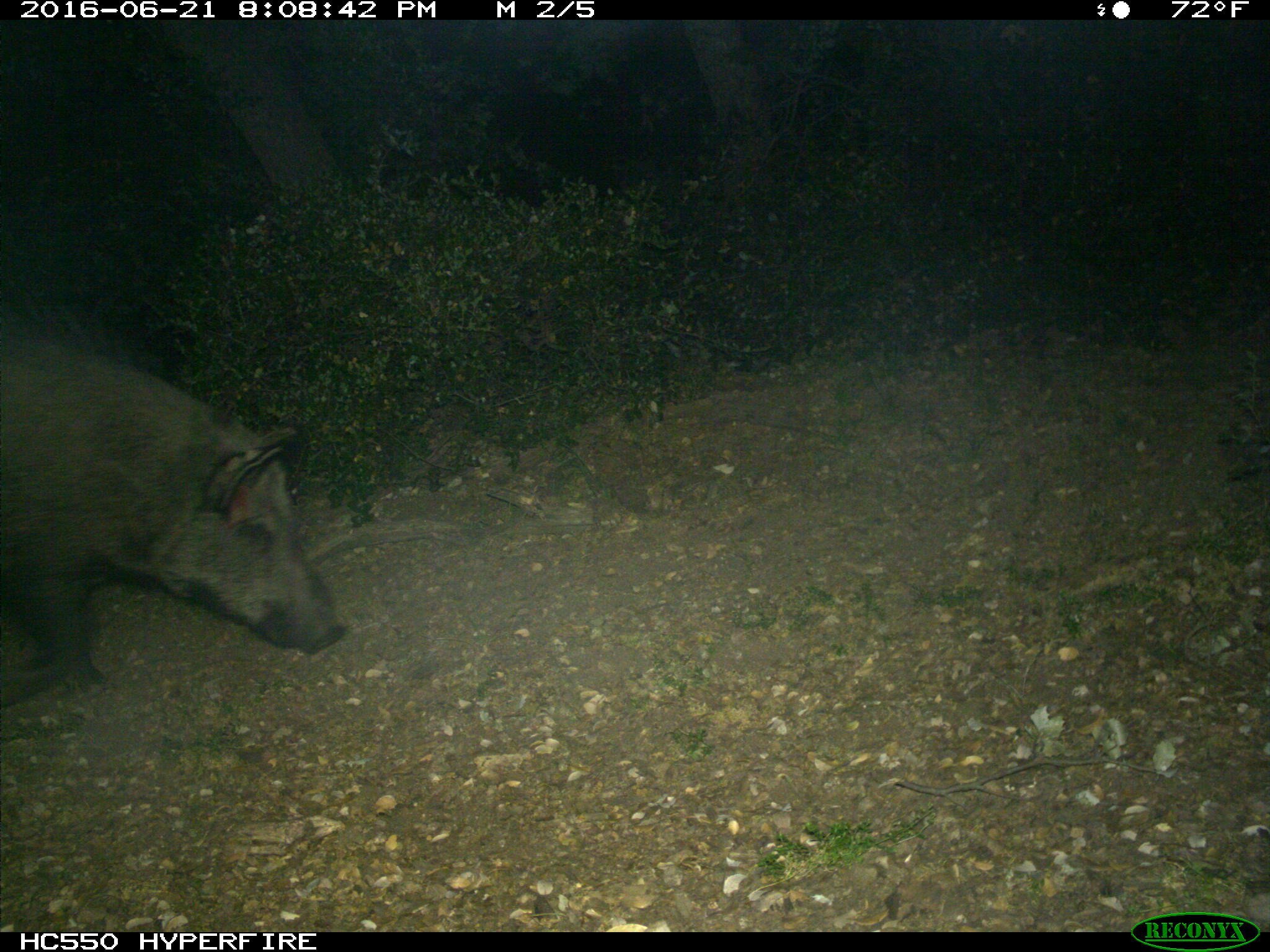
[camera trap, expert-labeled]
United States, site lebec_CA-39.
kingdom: Animalia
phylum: Chordata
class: Mammalia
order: Artiodactyla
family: Suidae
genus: Sus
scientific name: Sus scrofa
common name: wild boar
Sus scrofa (wild boar).